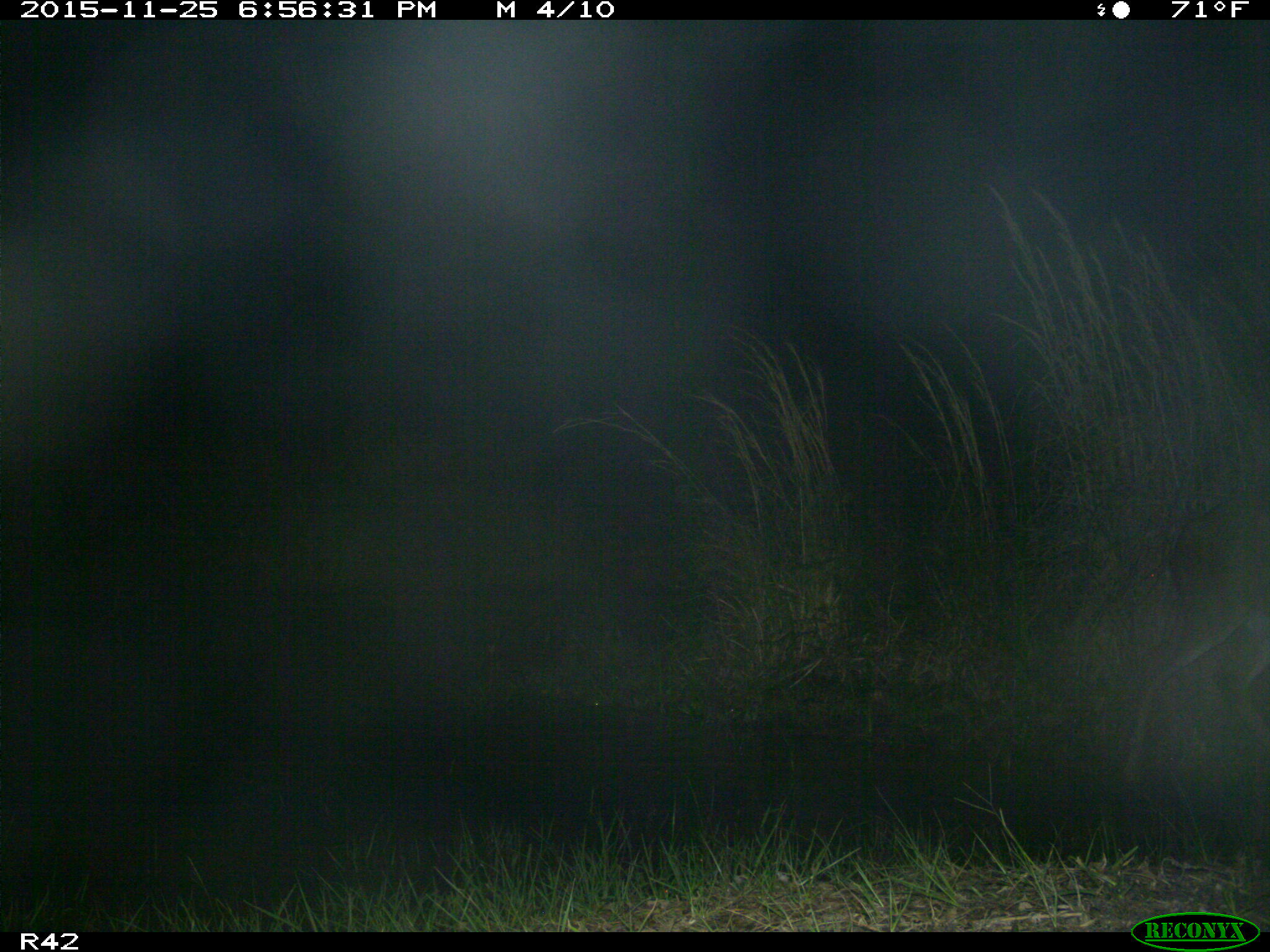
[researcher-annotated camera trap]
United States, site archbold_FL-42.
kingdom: Animalia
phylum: Chordata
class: Mammalia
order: Artiodactyla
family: Cervidae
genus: Odocoileus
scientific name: Odocoileus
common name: deer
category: unidentified deer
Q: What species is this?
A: Unidentified deer (deer) (Odocoileus).